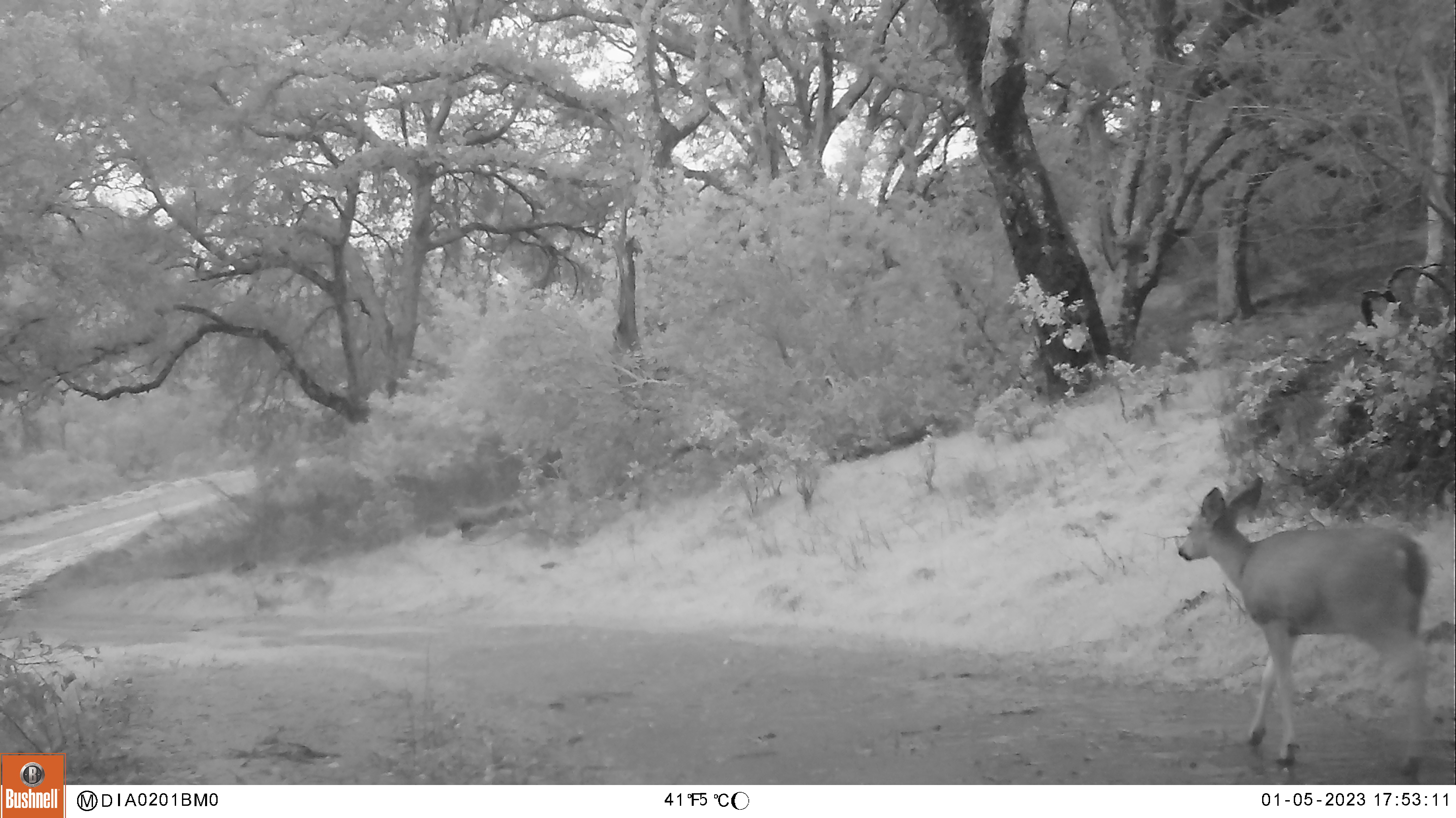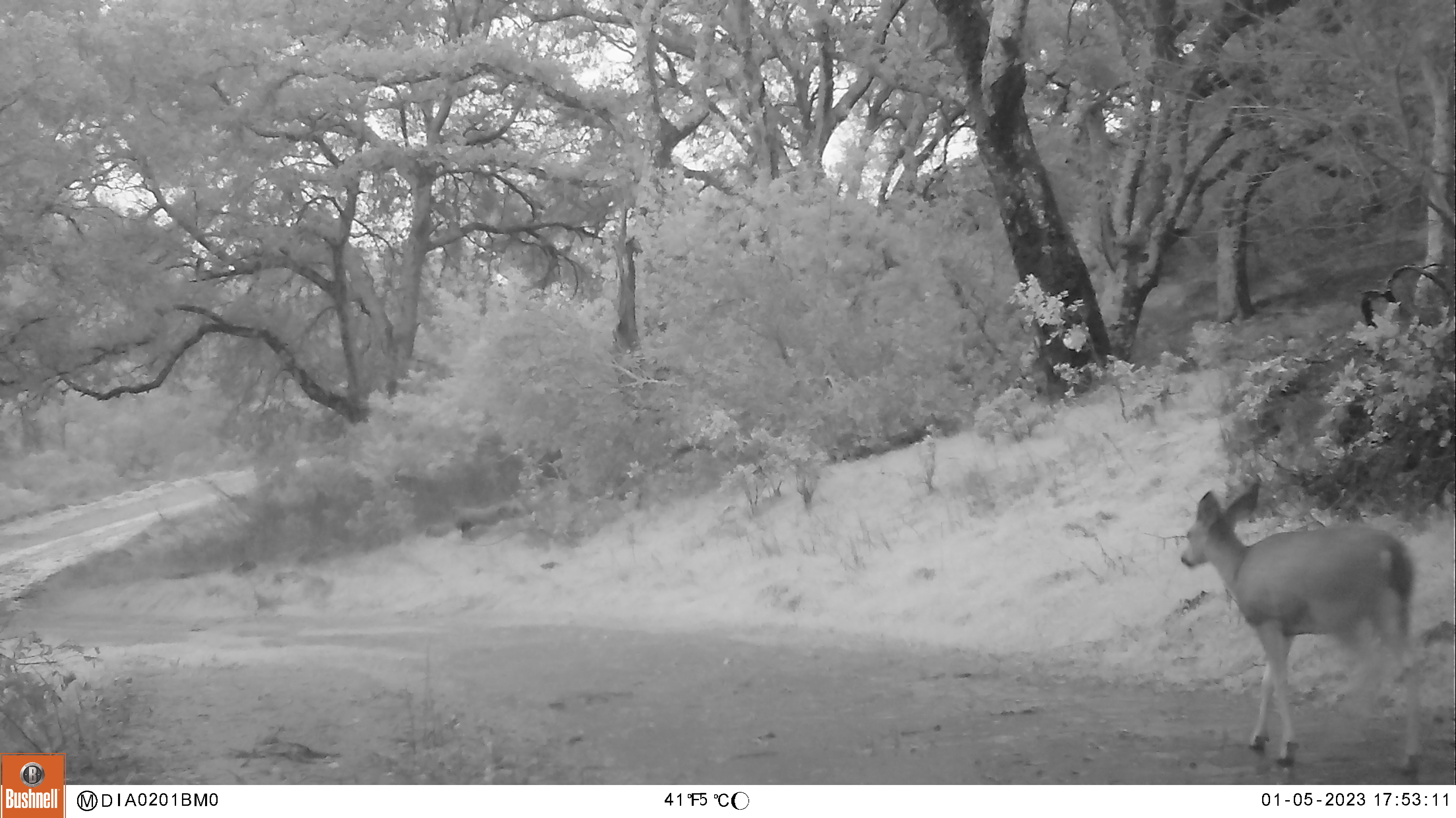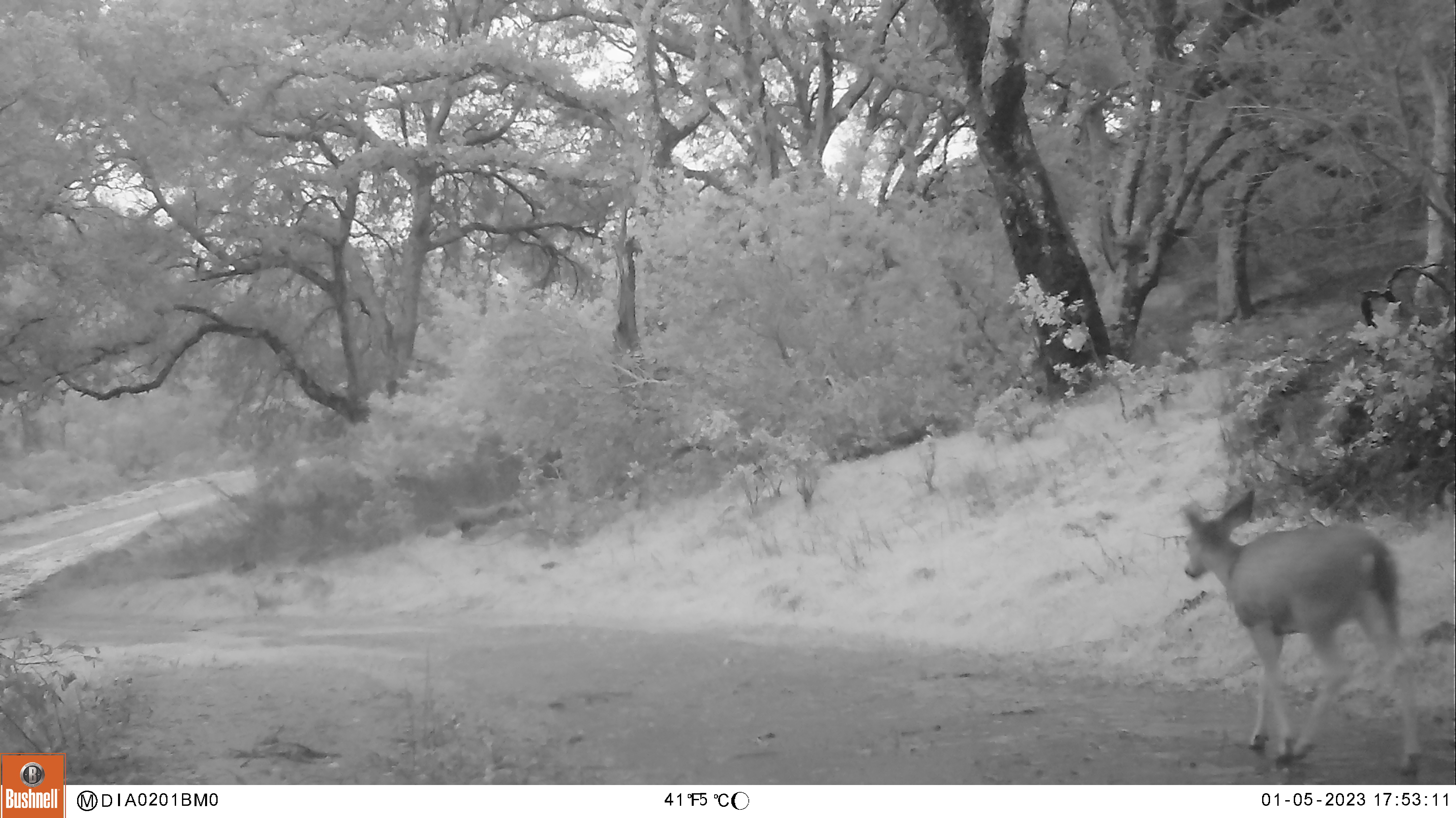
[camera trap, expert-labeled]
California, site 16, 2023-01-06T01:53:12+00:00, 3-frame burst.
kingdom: Animalia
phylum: Chordata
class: Mammalia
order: Artiodactyla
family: Cervidae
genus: Odocoileus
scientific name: Odocoileus hemionus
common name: mule deer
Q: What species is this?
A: Mule deer (Odocoileus hemionus).